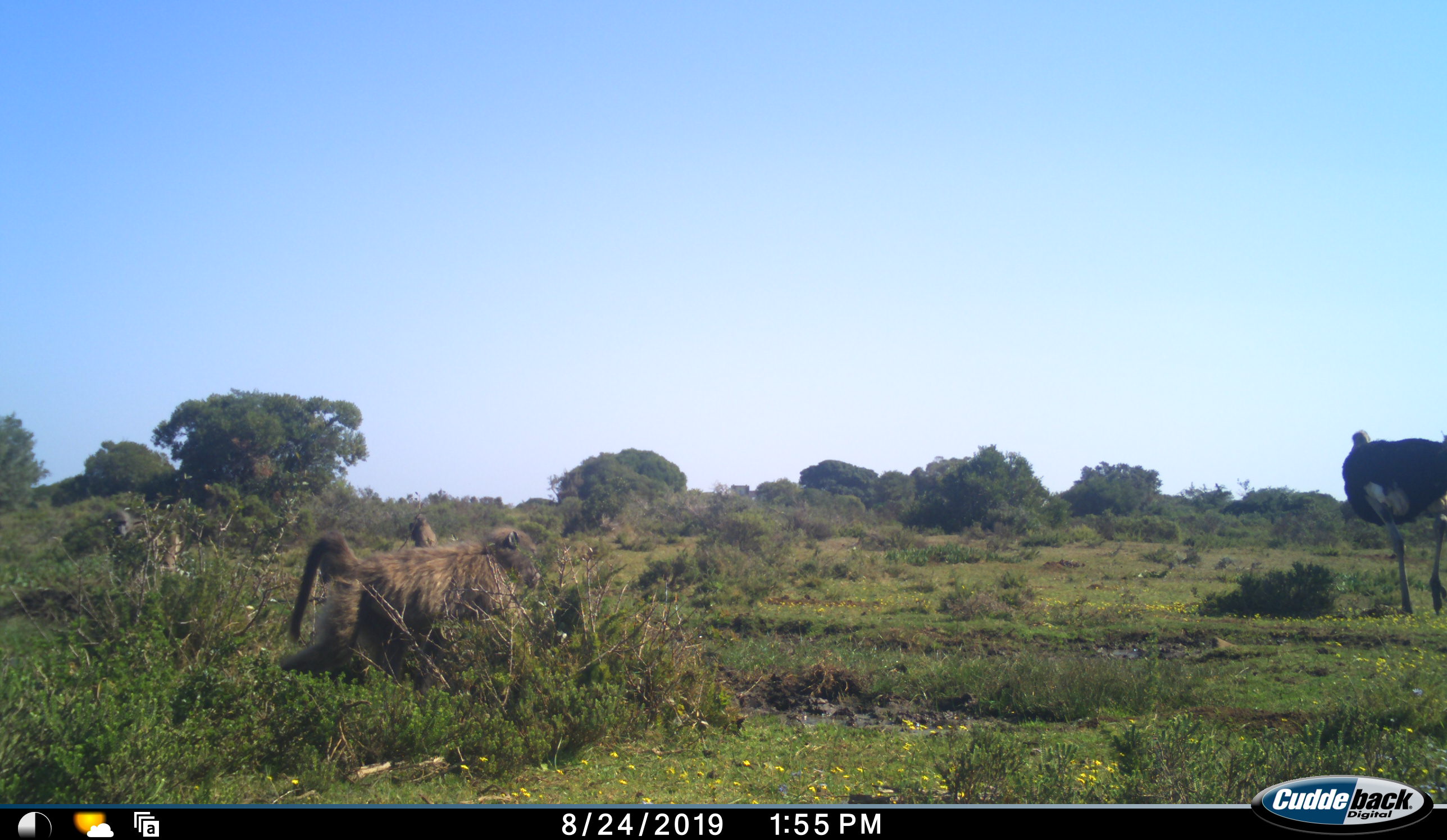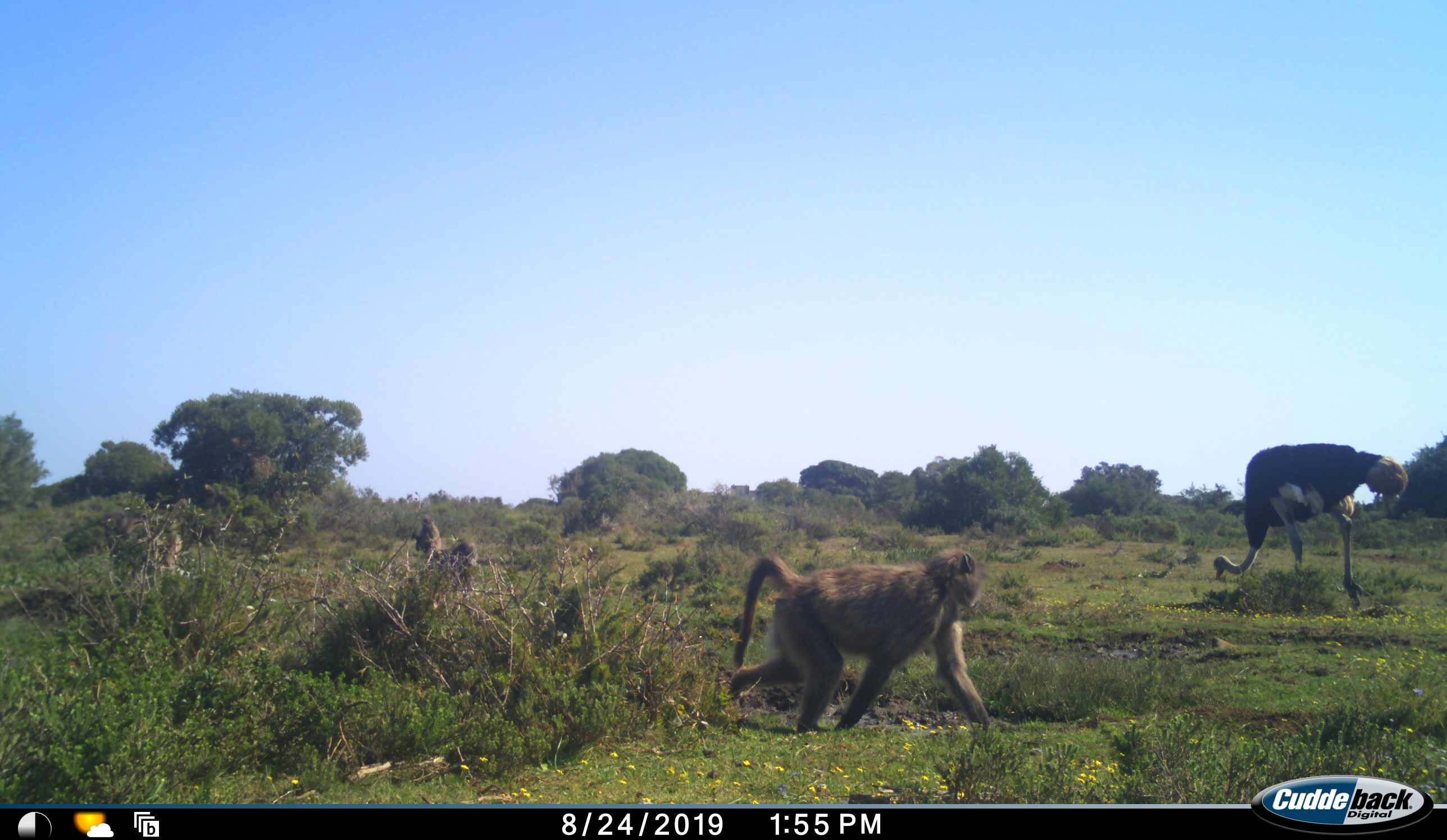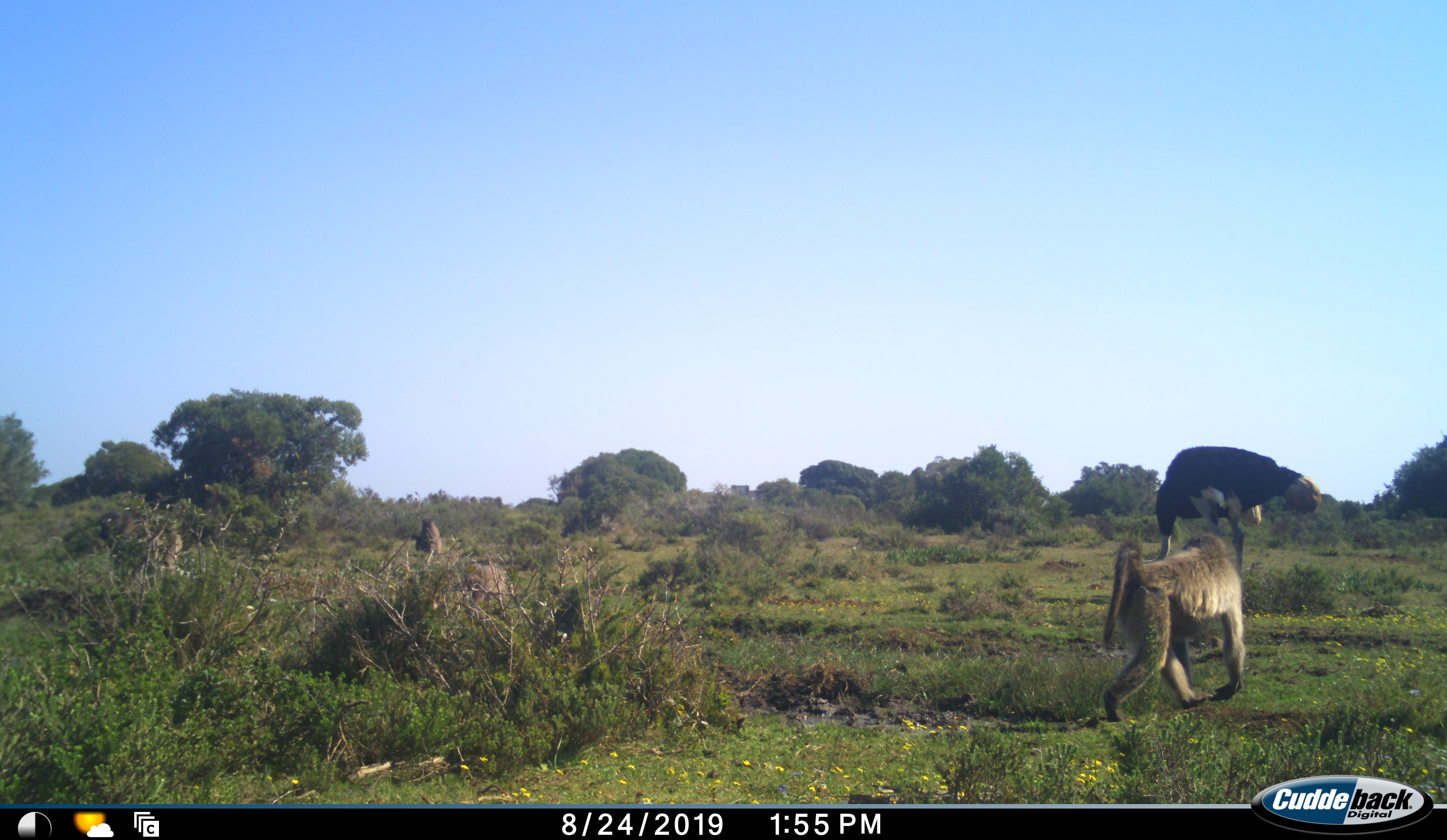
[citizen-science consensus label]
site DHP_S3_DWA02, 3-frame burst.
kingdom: Animalia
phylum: Chordata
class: Mammalia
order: Primates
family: Cercopithecidae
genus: Papio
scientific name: Papio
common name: baboon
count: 4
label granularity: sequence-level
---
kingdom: Animalia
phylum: Chordata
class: Aves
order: Struthioniformes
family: Struthionidae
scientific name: Struthionidae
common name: ostrich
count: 1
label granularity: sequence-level